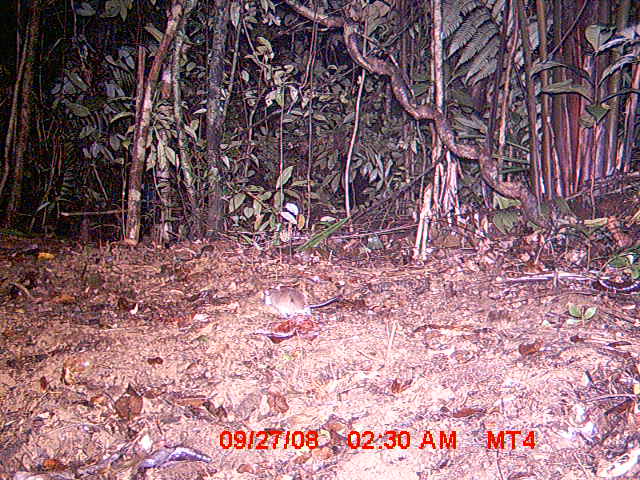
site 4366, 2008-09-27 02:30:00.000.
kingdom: Animalia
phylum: Chordata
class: Mammalia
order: Rodentia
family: Nesomyidae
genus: Eliurus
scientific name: Eliurus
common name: eliurus rat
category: eliurus sp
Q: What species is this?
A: Eliurus sp (eliurus rat) (Eliurus).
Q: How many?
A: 1.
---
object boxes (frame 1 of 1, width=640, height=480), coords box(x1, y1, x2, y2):
eliurus sp: box(266, 287, 337, 316)